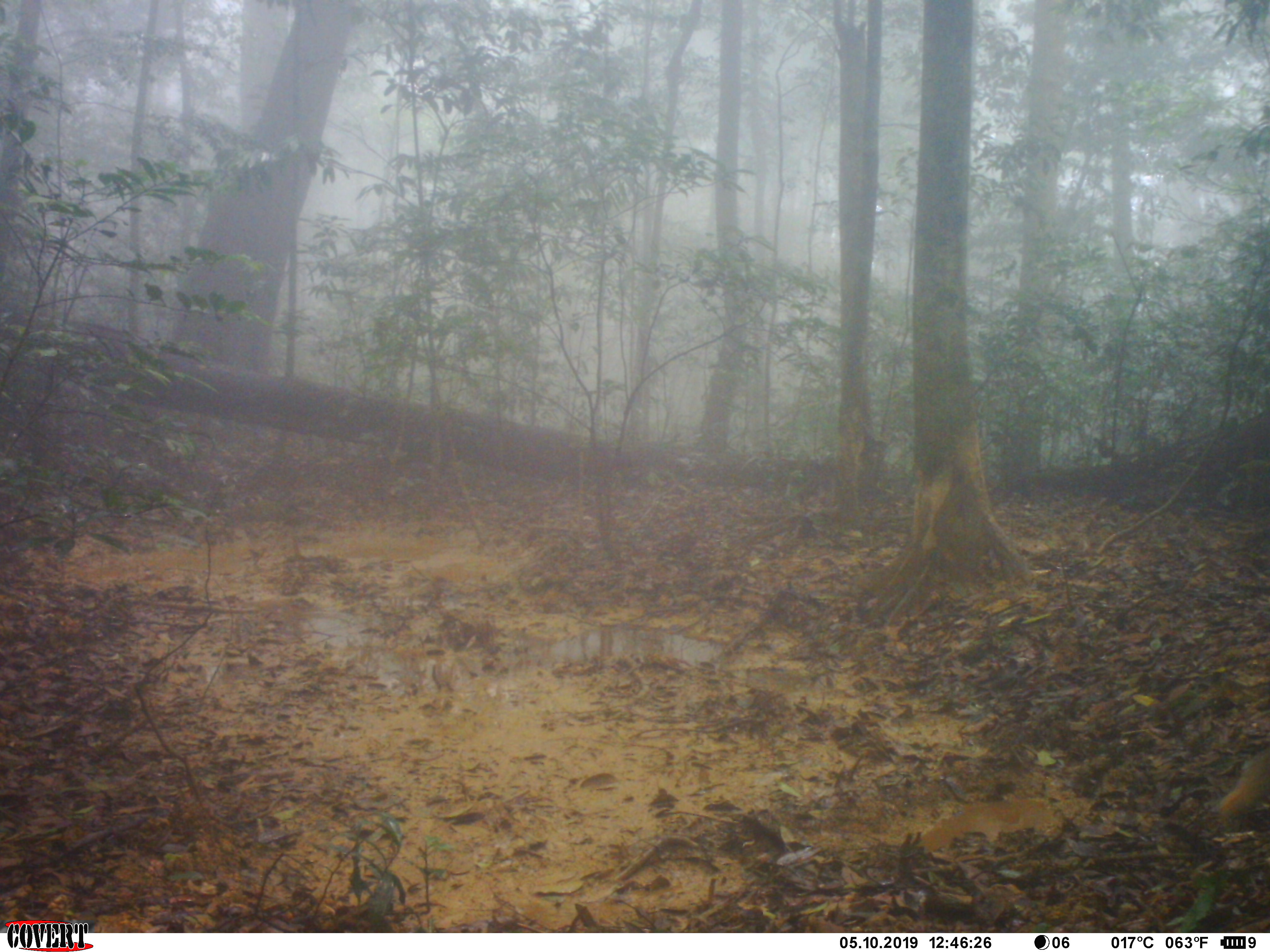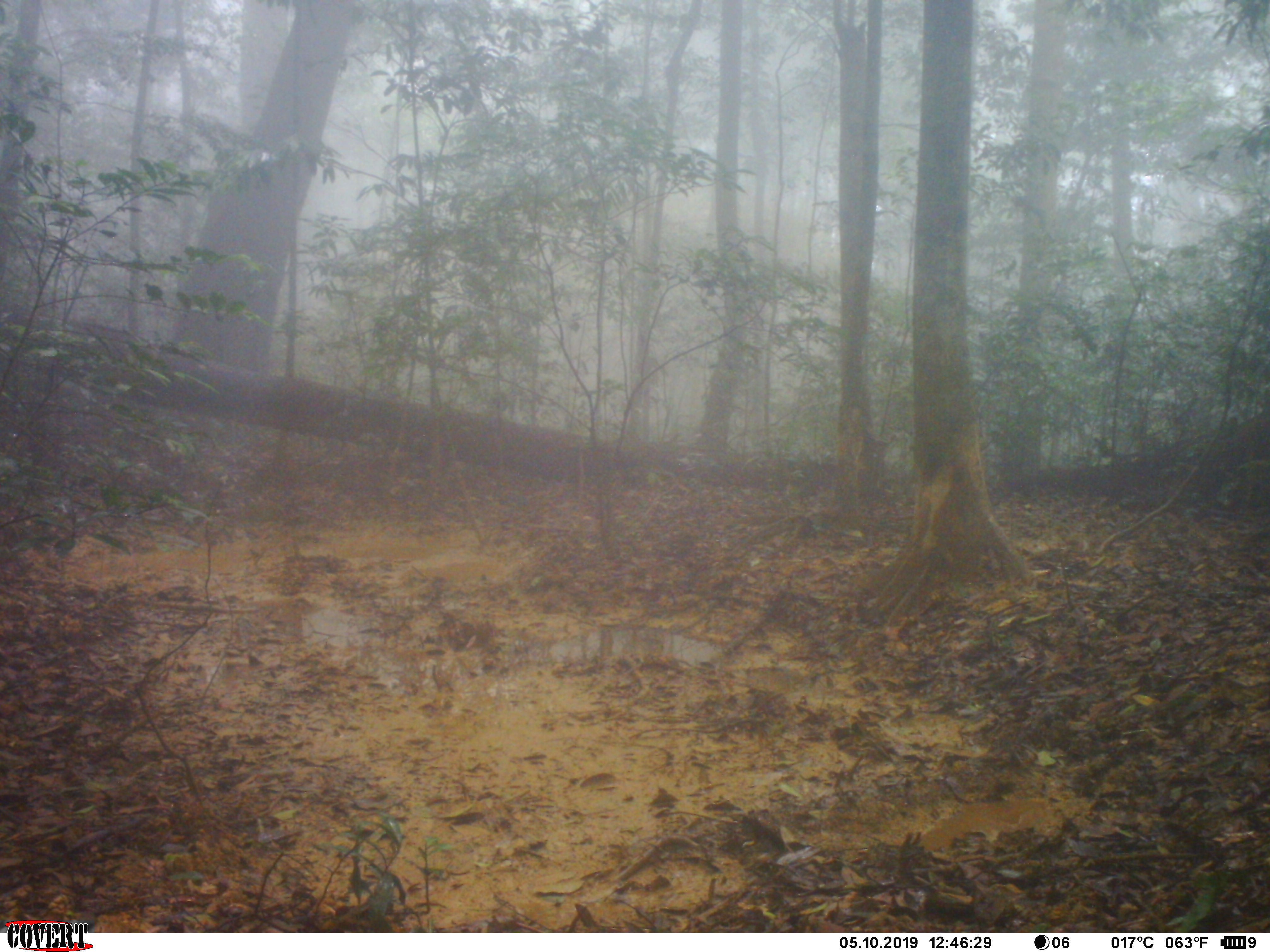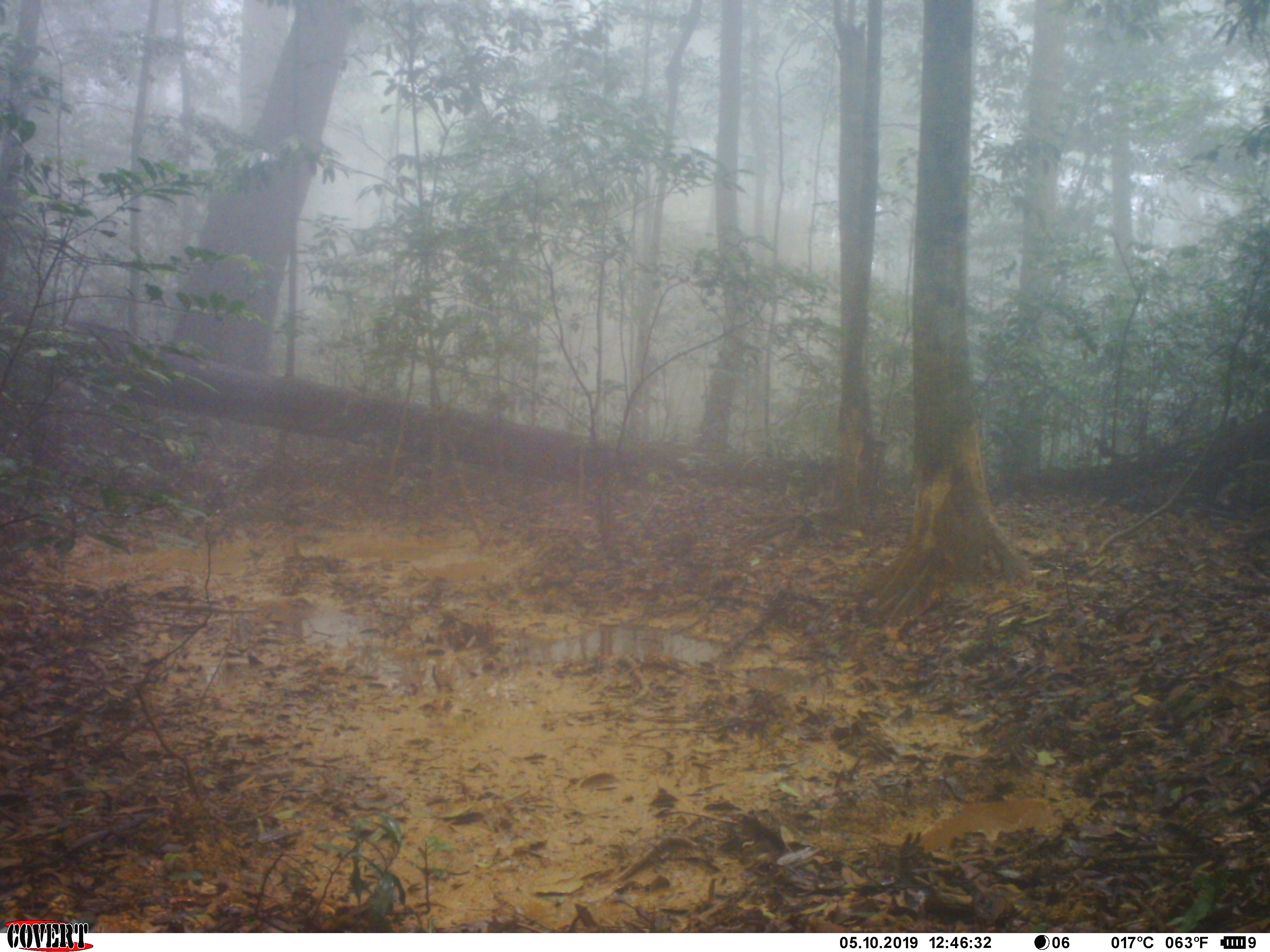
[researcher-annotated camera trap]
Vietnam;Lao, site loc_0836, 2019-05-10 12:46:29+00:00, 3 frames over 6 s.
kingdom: Animalia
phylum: Chordata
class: Mammalia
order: Carnivora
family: Herpestidae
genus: Urva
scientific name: Urva urva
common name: crab-eating mongoose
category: crab eating mongoose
Crab eating mongoose (crab-eating mongoose) (Urva urva). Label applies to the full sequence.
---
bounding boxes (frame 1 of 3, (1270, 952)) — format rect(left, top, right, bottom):
crab eating mongoose: rect(1218, 745, 1270, 816)